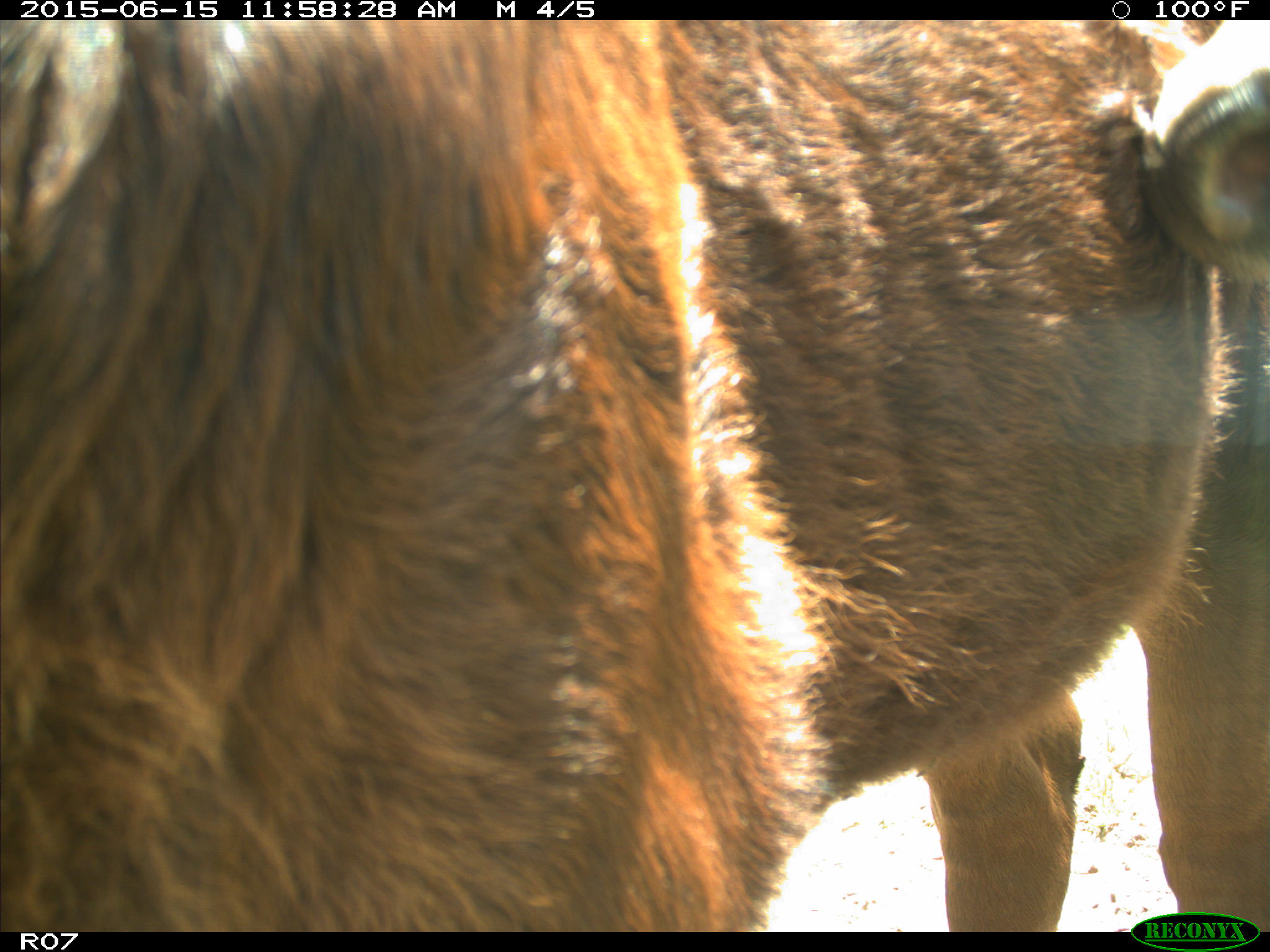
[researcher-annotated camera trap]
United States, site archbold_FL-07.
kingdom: Animalia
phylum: Chordata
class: Mammalia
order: Artiodactyla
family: Bovidae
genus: Bos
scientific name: Bos taurus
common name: domestic cow